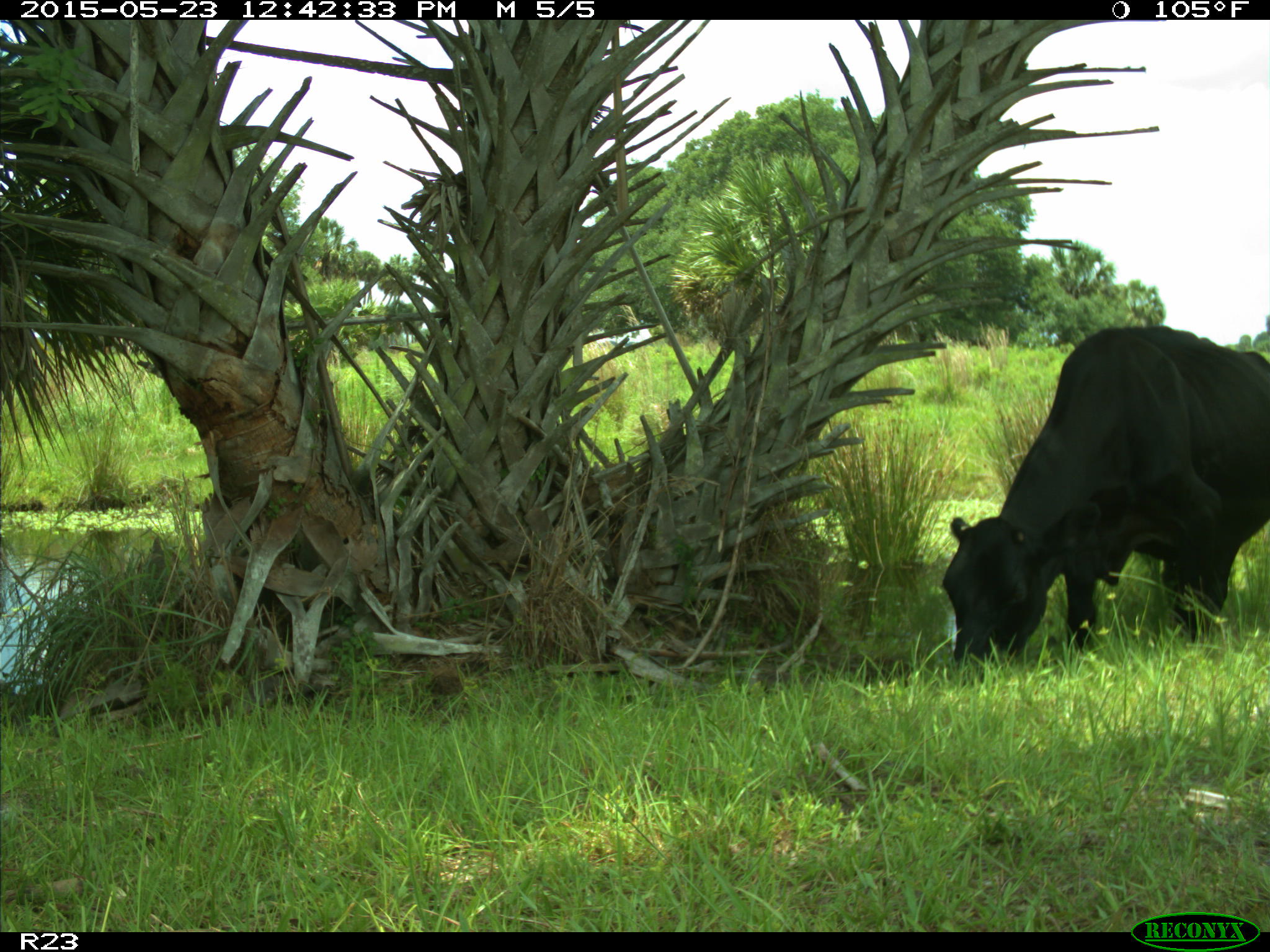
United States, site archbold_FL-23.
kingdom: Animalia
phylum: Chordata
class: Mammalia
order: Artiodactyla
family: Bovidae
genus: Bos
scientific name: Bos taurus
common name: domestic cow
Bos taurus (domestic cow).